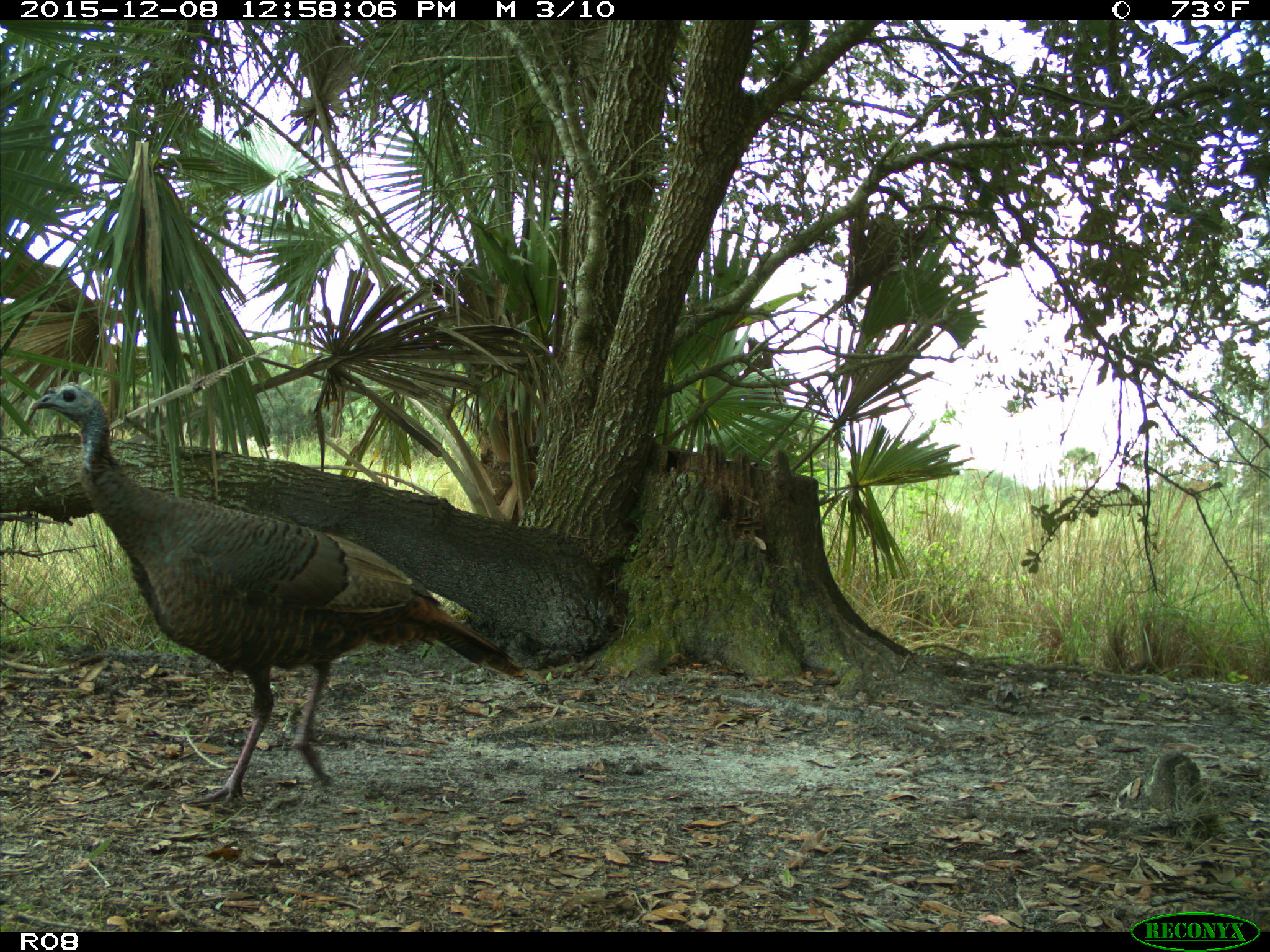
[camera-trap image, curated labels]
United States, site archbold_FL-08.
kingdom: Animalia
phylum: Chordata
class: Aves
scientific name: Aves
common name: birds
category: unidentified bird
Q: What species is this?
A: Unidentified bird (birds) (Aves).